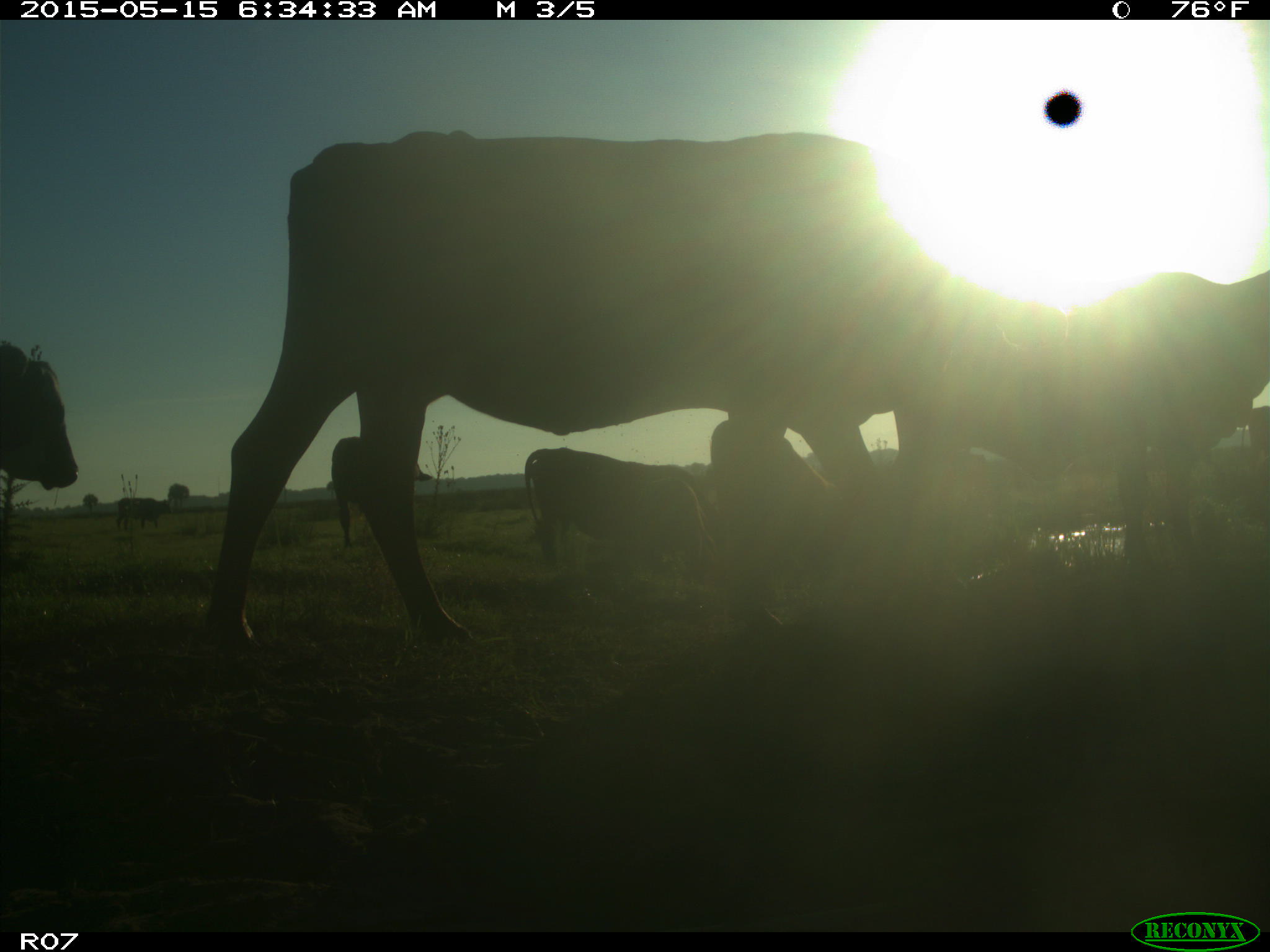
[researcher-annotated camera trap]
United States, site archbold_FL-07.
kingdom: Animalia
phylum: Chordata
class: Mammalia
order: Artiodactyla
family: Bovidae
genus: Bos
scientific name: Bos taurus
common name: domestic cow